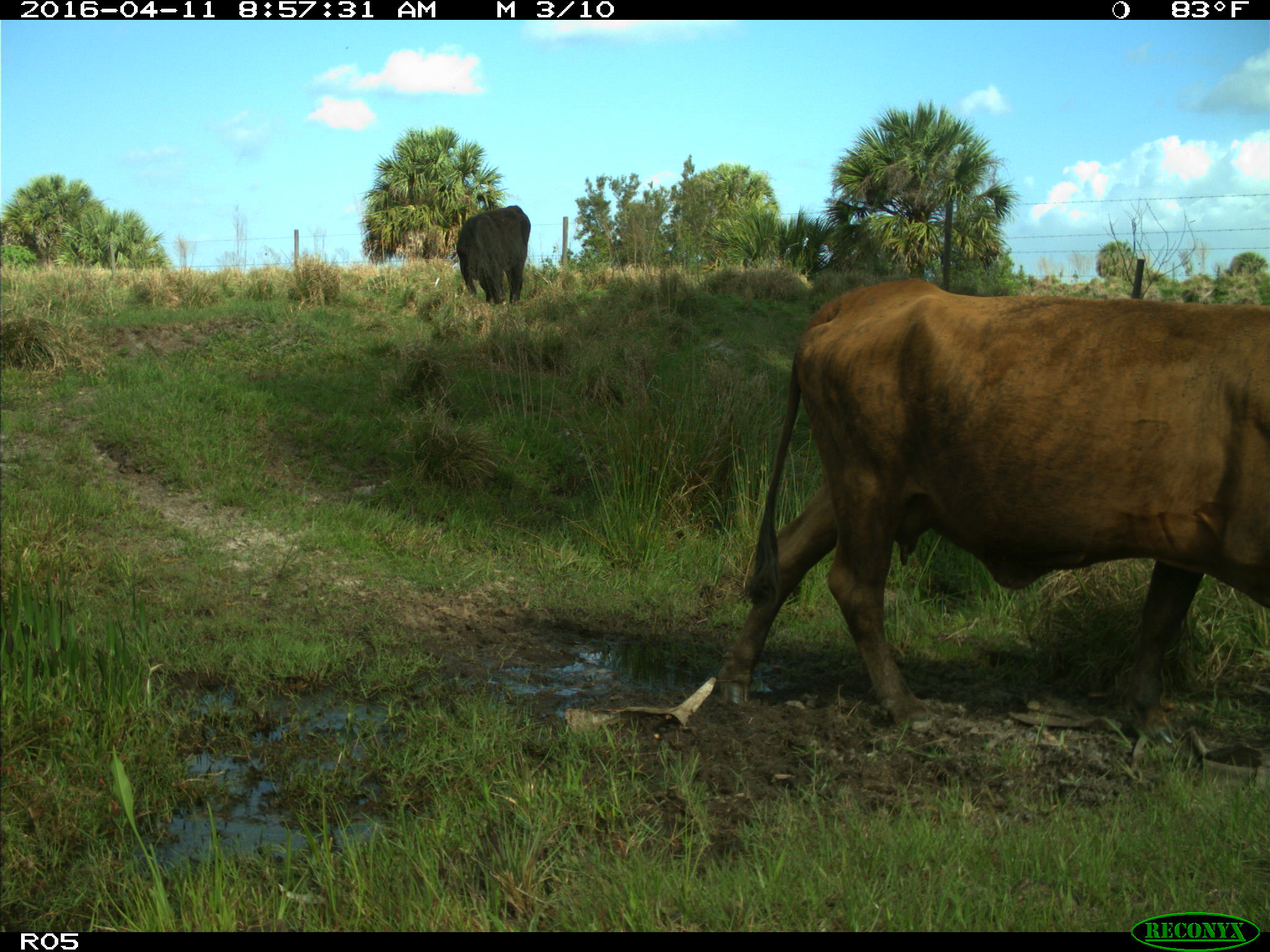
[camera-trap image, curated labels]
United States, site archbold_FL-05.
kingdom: Animalia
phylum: Chordata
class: Mammalia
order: Artiodactyla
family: Bovidae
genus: Bos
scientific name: Bos taurus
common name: domestic cow